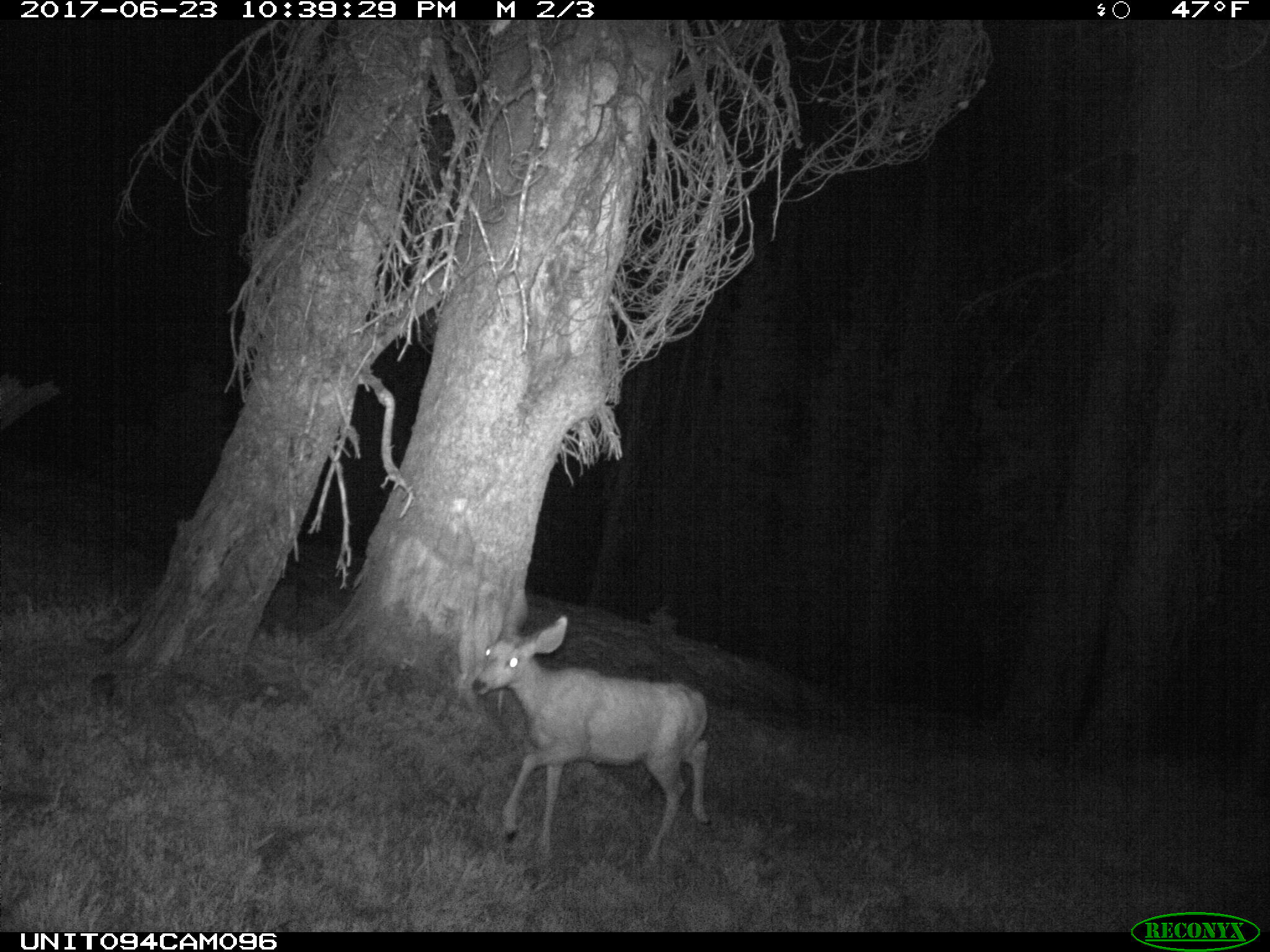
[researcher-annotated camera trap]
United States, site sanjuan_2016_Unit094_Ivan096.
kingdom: Animalia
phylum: Chordata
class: Mammalia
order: Artiodactyla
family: Cervidae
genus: Odocoileus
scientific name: Odocoileus hemionus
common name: mule deer